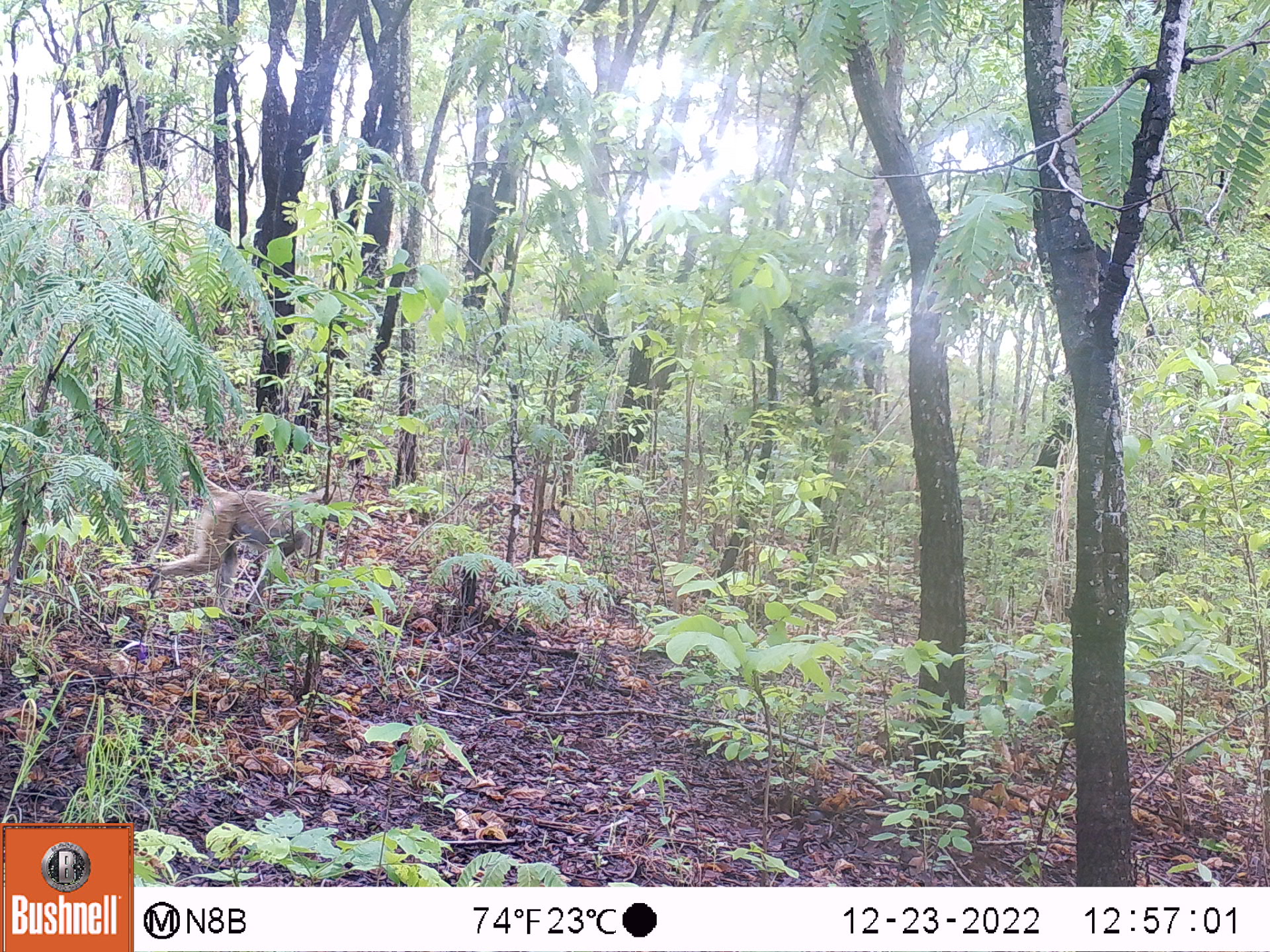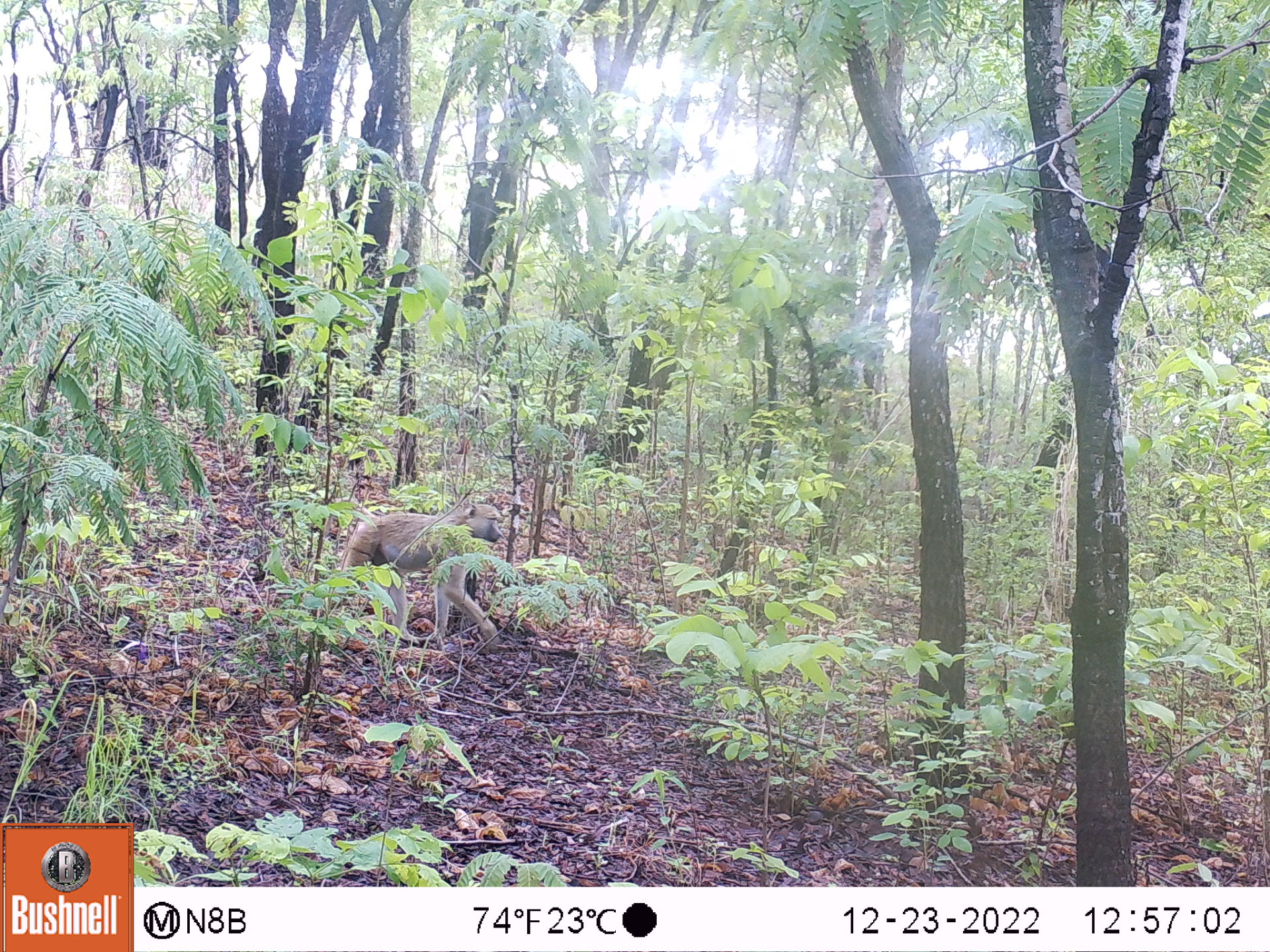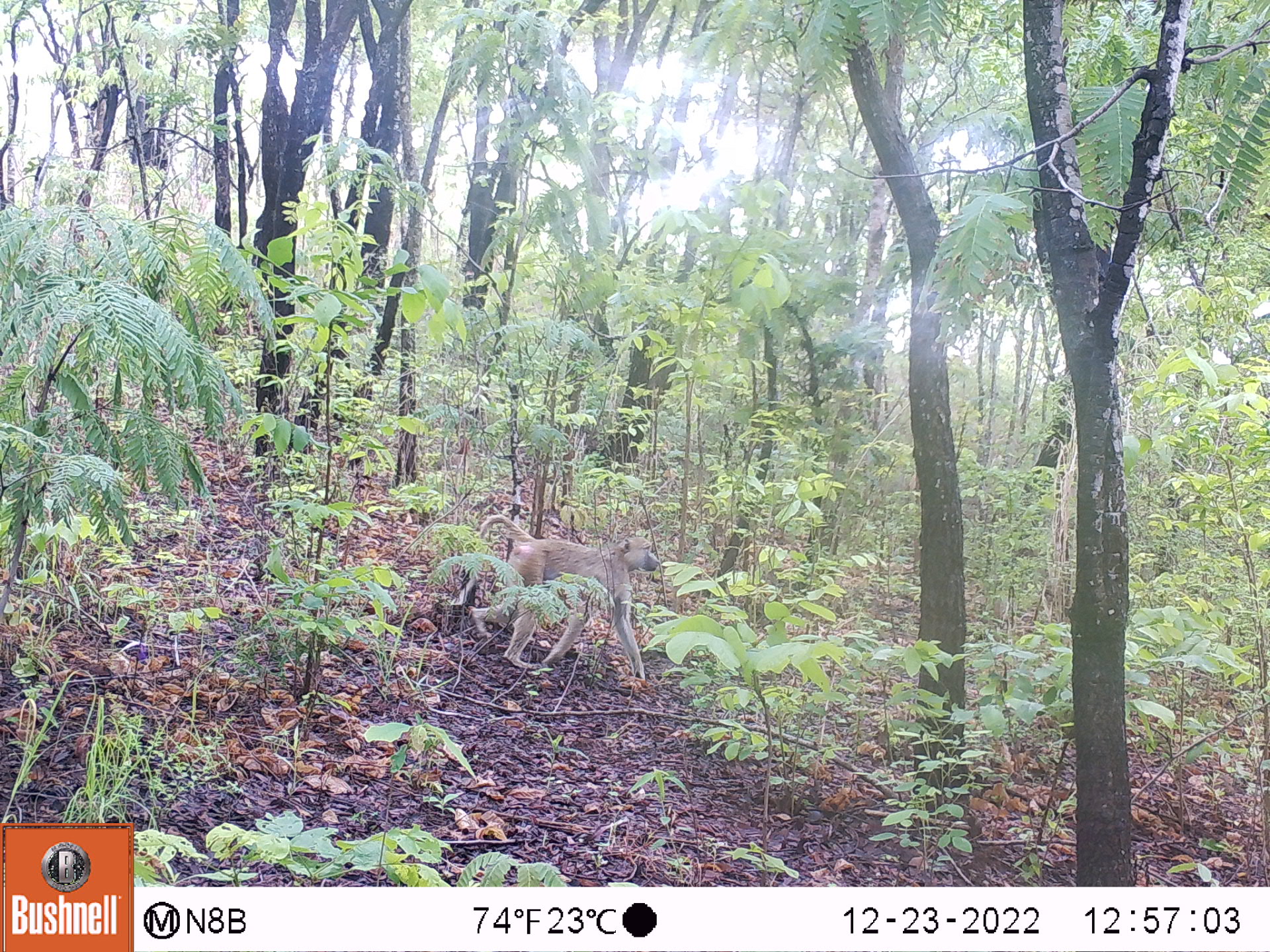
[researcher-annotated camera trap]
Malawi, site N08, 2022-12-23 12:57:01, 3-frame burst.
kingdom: Animalia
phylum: Chordata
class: Mammalia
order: Primates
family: Cercopithecidae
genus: Papio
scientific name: Papio cynocephalus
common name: yellow baboon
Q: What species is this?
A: Yellow baboon (Papio cynocephalus).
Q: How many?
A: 1.